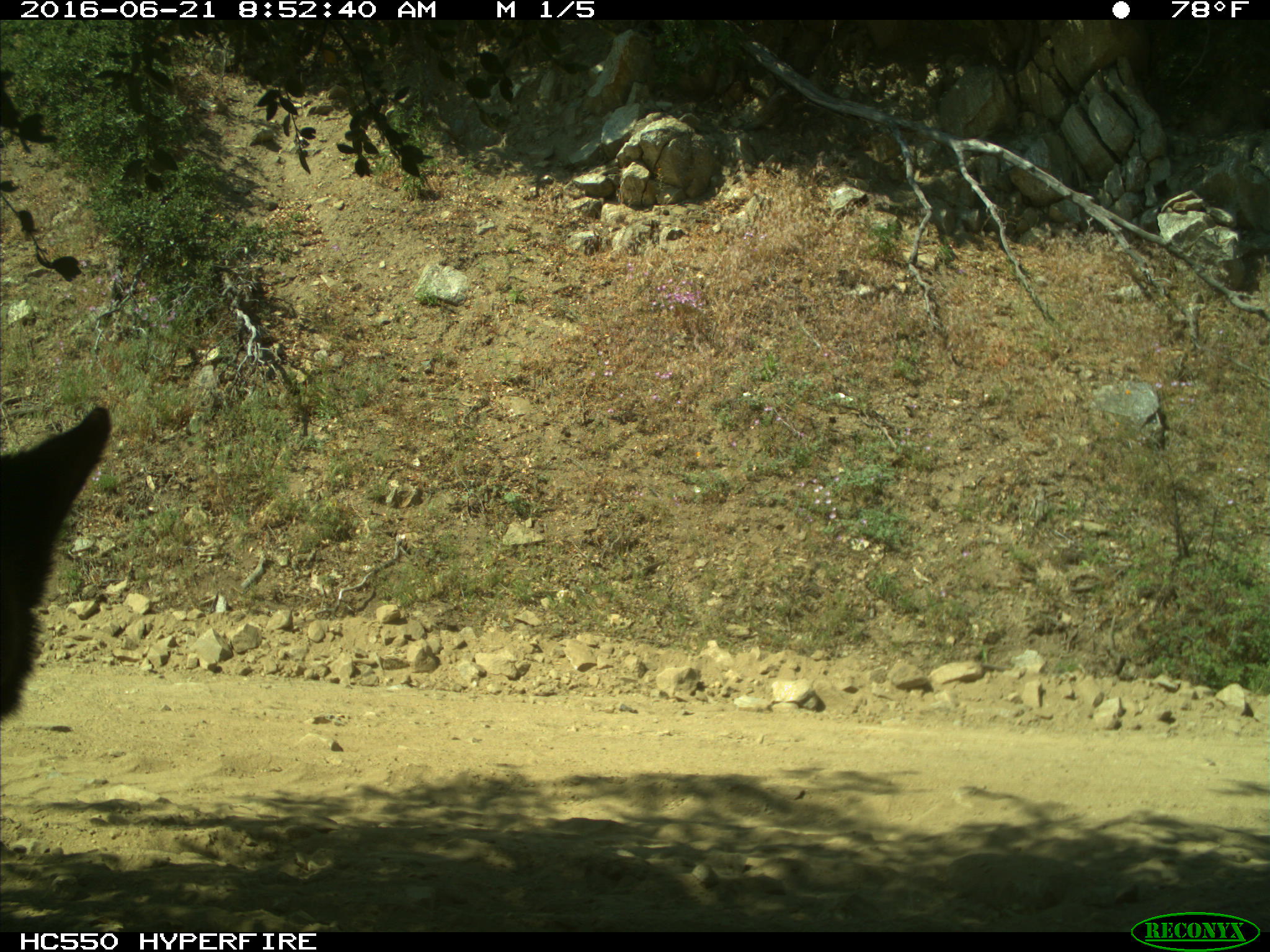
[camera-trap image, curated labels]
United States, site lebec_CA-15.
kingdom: Animalia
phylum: Chordata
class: Mammalia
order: Carnivora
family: Ursidae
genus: Ursus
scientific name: Ursus americanus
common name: american black bear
Ursus americanus (american black bear).